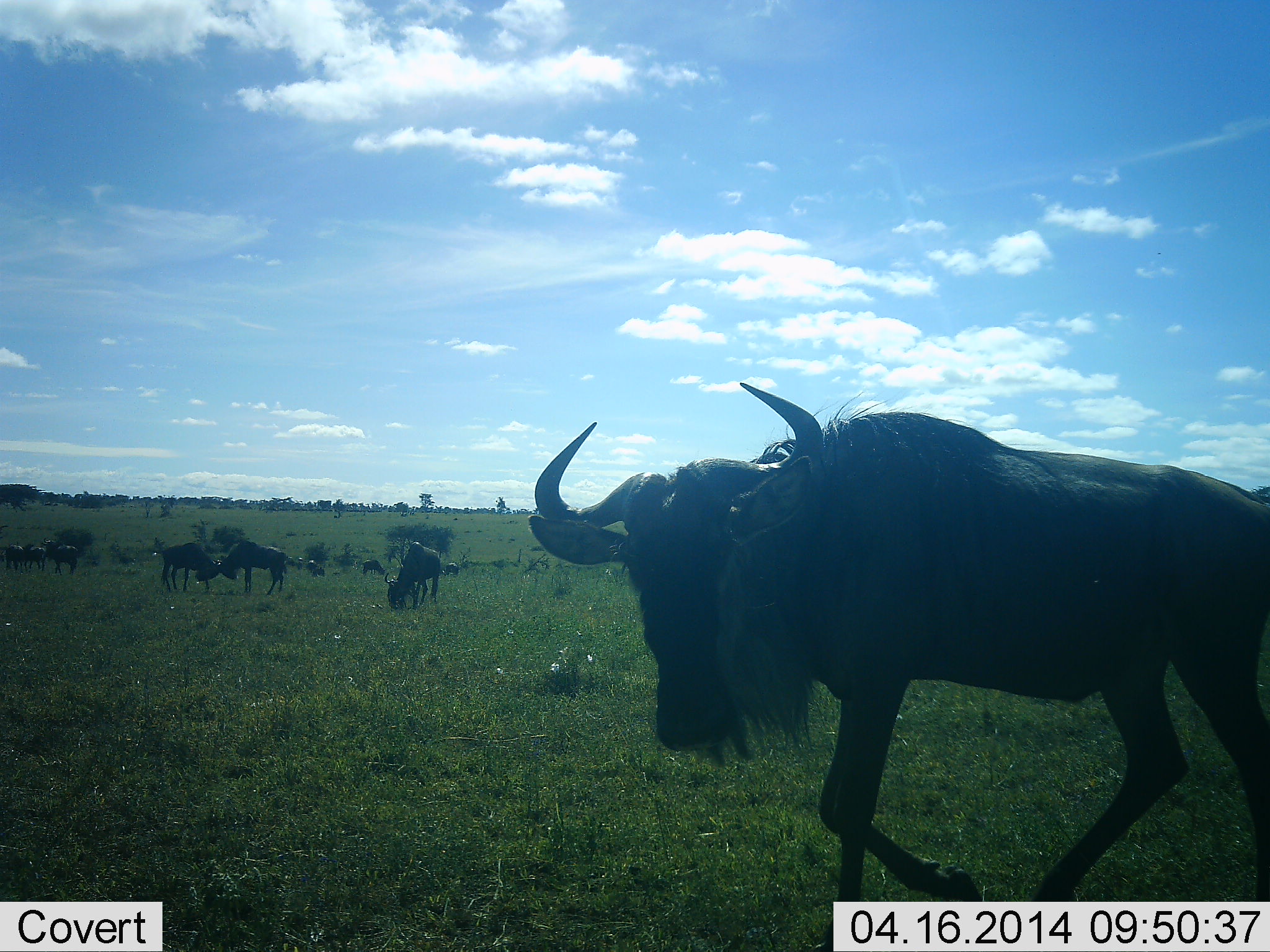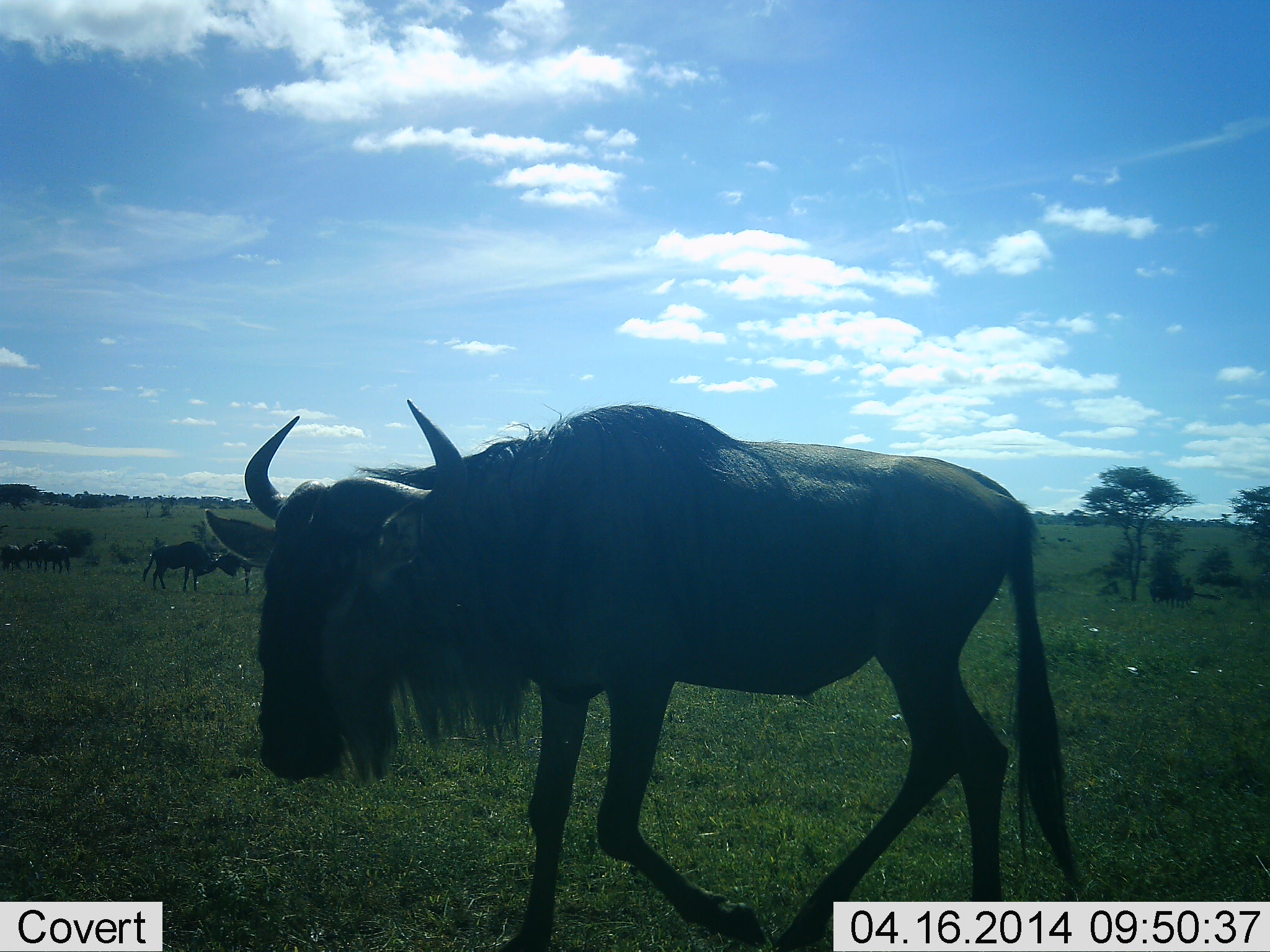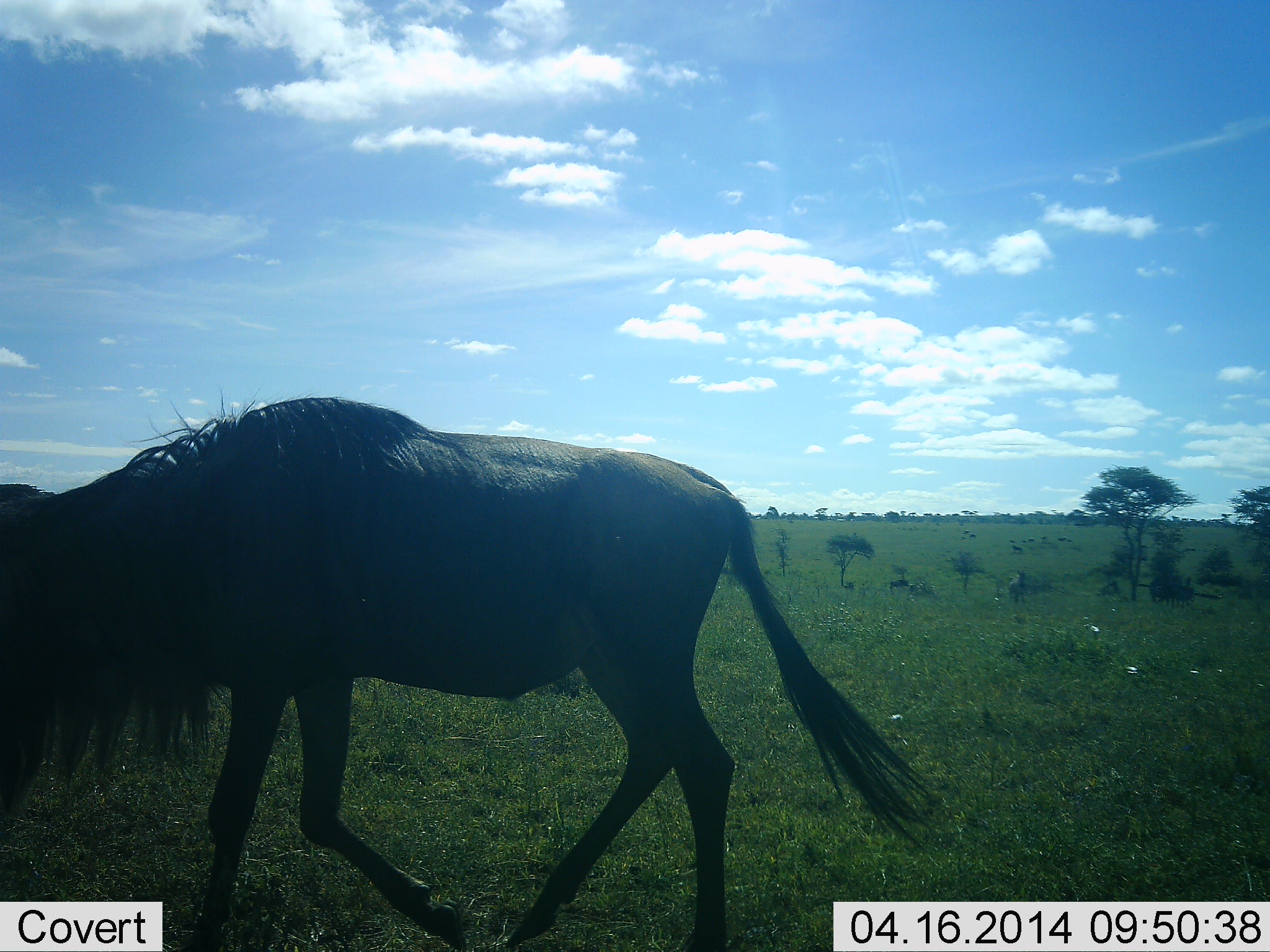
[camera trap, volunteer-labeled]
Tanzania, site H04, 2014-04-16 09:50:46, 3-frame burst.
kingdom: Animalia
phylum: Chordata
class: Mammalia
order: Artiodactyla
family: Bovidae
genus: Connochaetes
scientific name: Connochaetes taurinus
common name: blue wildebeest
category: wildebeest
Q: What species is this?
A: Wildebeest (blue wildebeest) (Connochaetes taurinus).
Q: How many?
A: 10.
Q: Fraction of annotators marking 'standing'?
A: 40%.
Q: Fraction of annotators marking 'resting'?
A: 0%.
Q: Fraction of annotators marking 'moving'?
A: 100%.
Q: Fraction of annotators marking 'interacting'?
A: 40%.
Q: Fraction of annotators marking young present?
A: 0%.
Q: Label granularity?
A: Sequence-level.